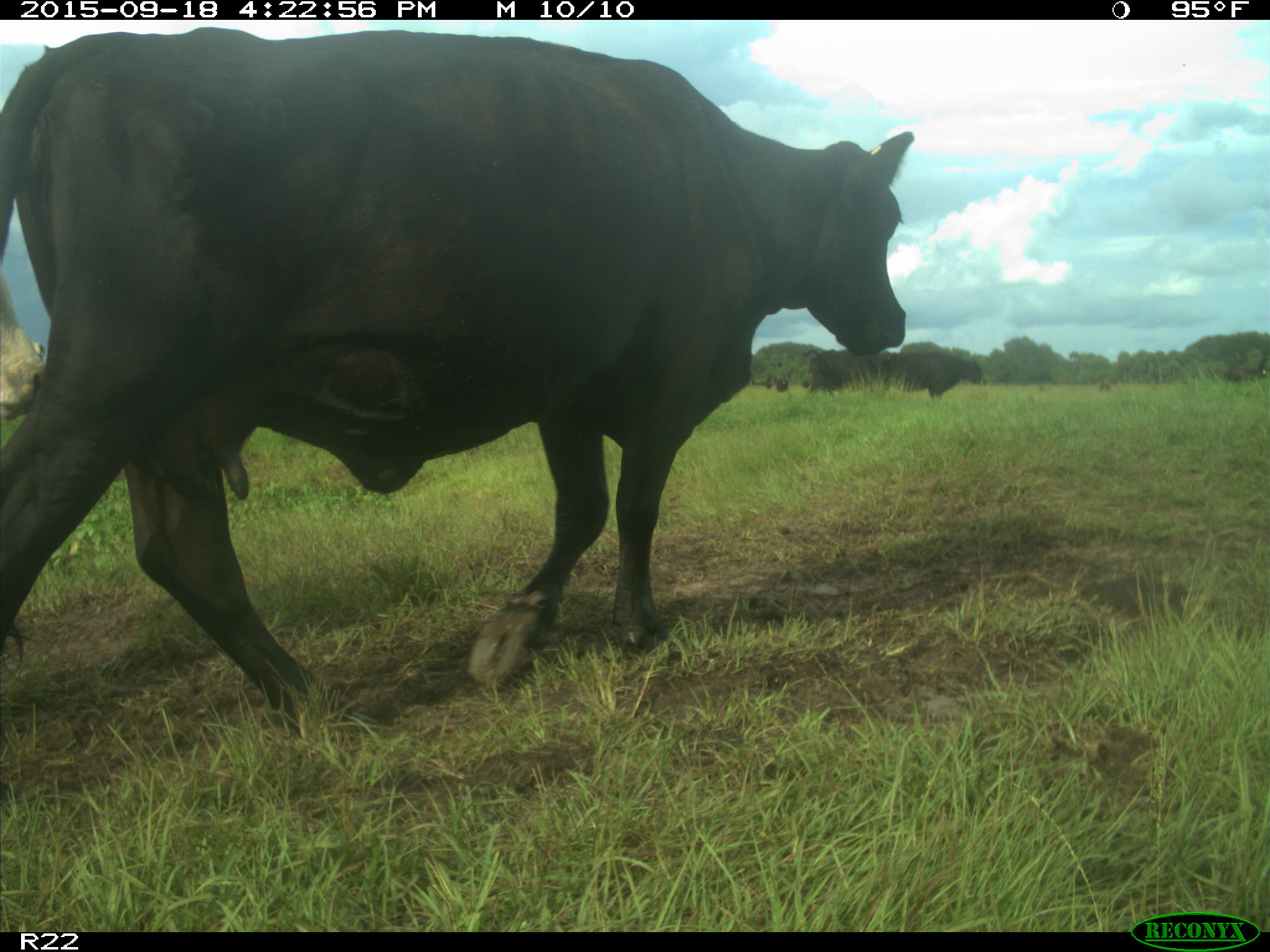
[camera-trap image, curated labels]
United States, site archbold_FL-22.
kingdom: Animalia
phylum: Chordata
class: Mammalia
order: Artiodactyla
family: Bovidae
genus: Bos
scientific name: Bos taurus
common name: domestic cow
Bos taurus (domestic cow).